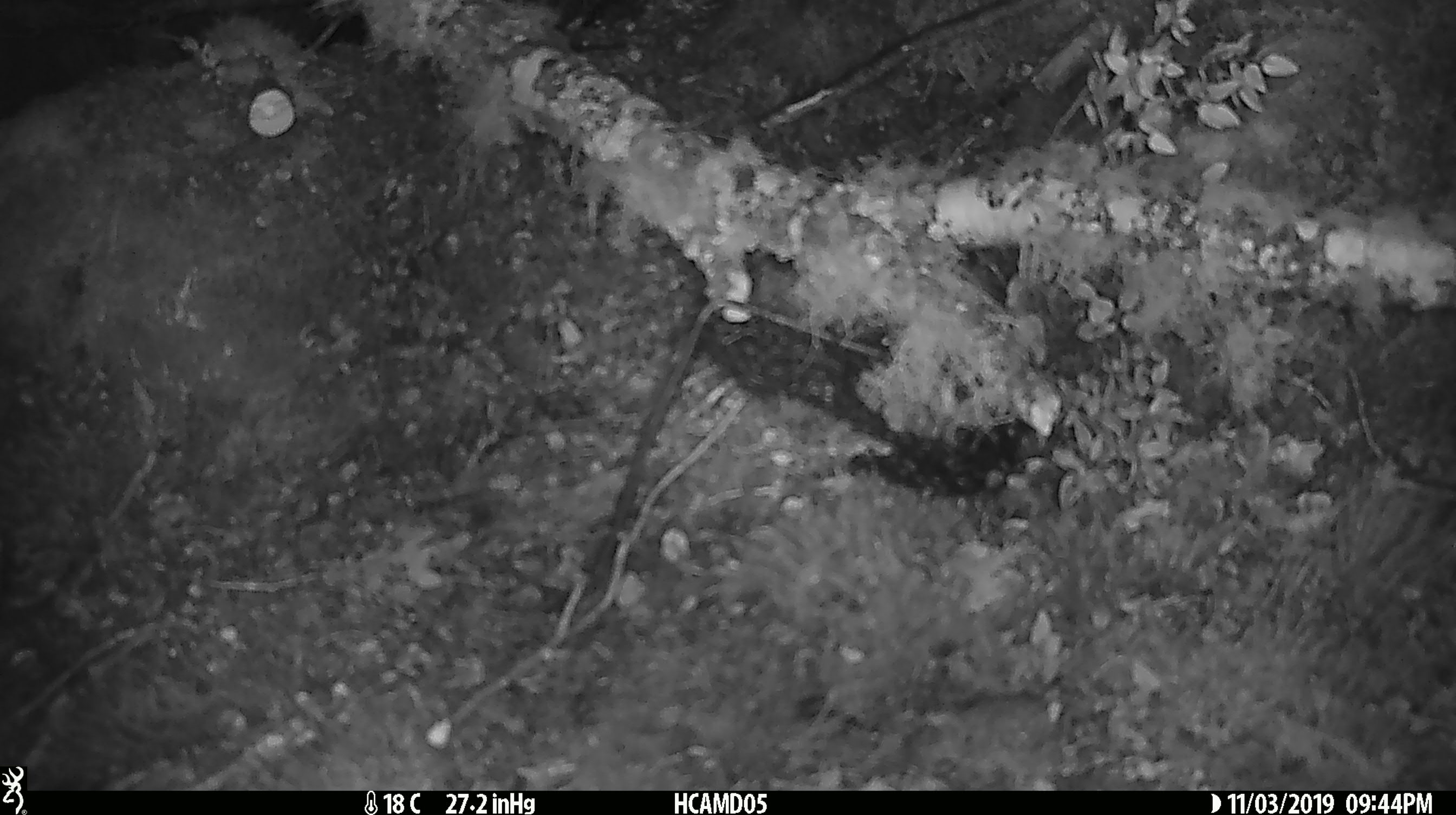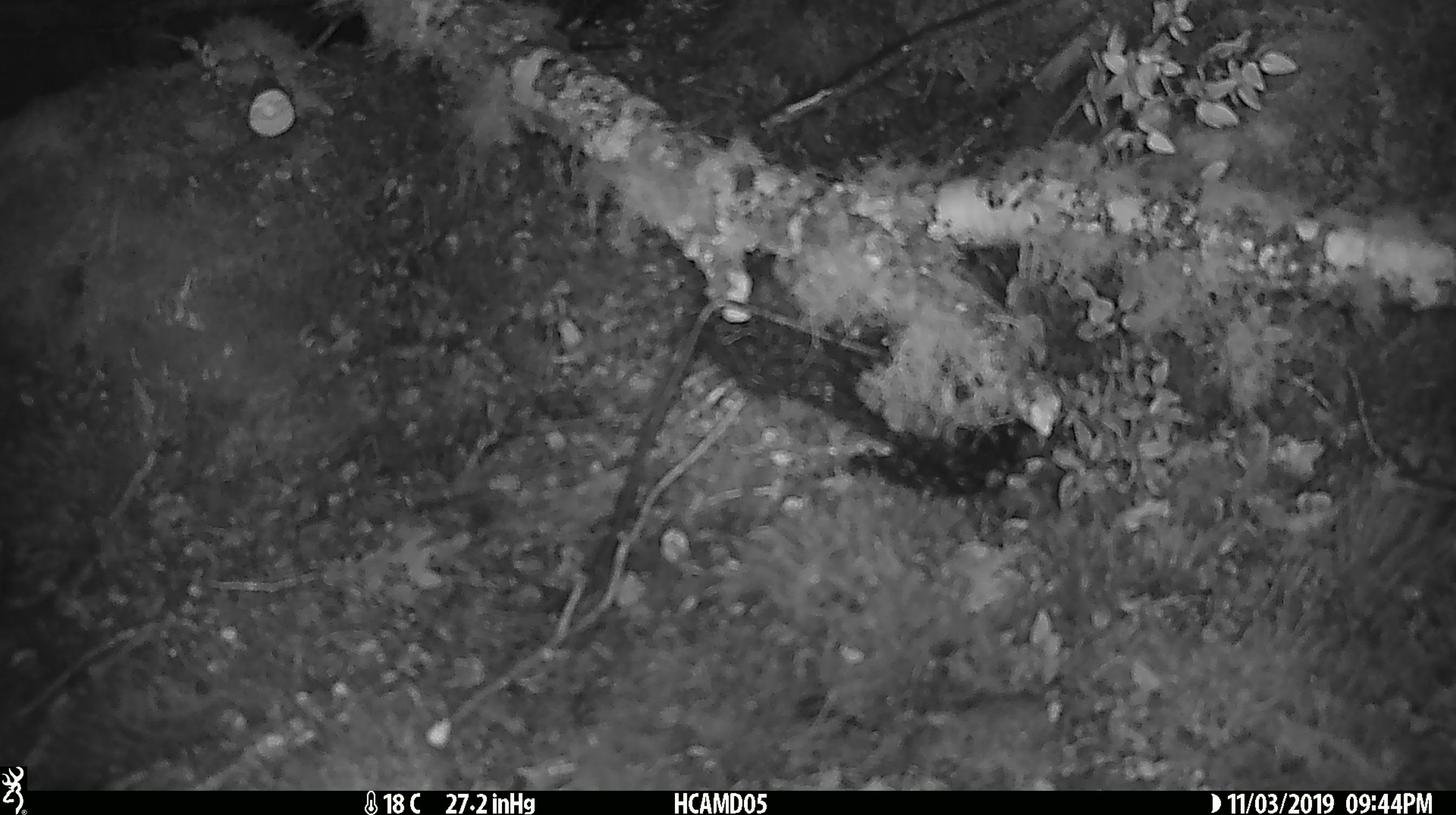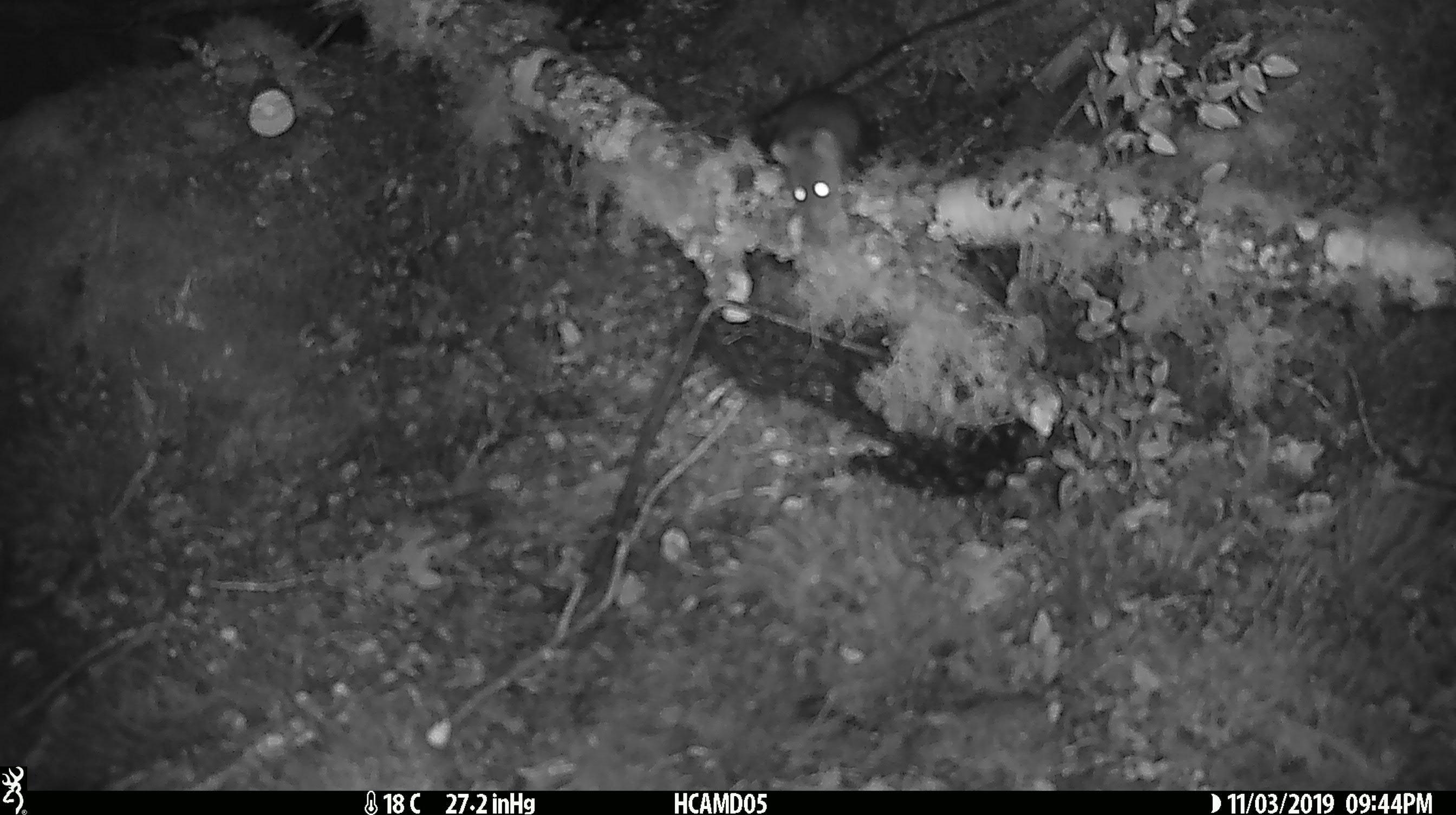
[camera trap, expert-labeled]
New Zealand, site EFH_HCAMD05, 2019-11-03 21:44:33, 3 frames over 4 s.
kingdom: Animalia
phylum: Chordata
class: Mammalia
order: Rodentia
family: Muridae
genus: Mus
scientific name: Mus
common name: mouse